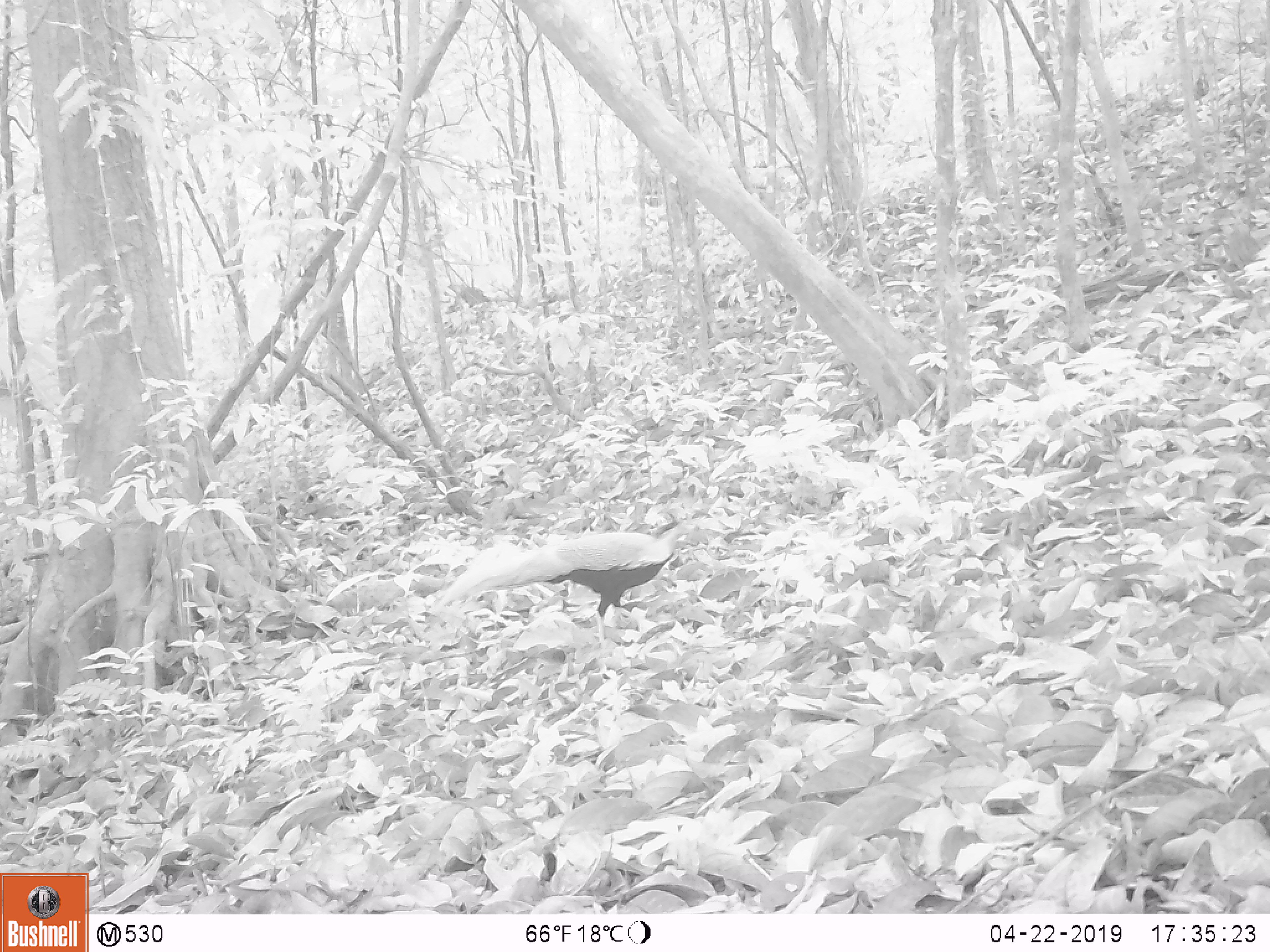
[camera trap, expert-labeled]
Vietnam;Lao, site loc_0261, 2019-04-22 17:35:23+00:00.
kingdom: Animalia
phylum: Chordata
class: Aves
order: Galliformes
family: Phasianidae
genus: Lophura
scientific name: Lophura nycthemera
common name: silver pheasant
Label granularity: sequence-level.